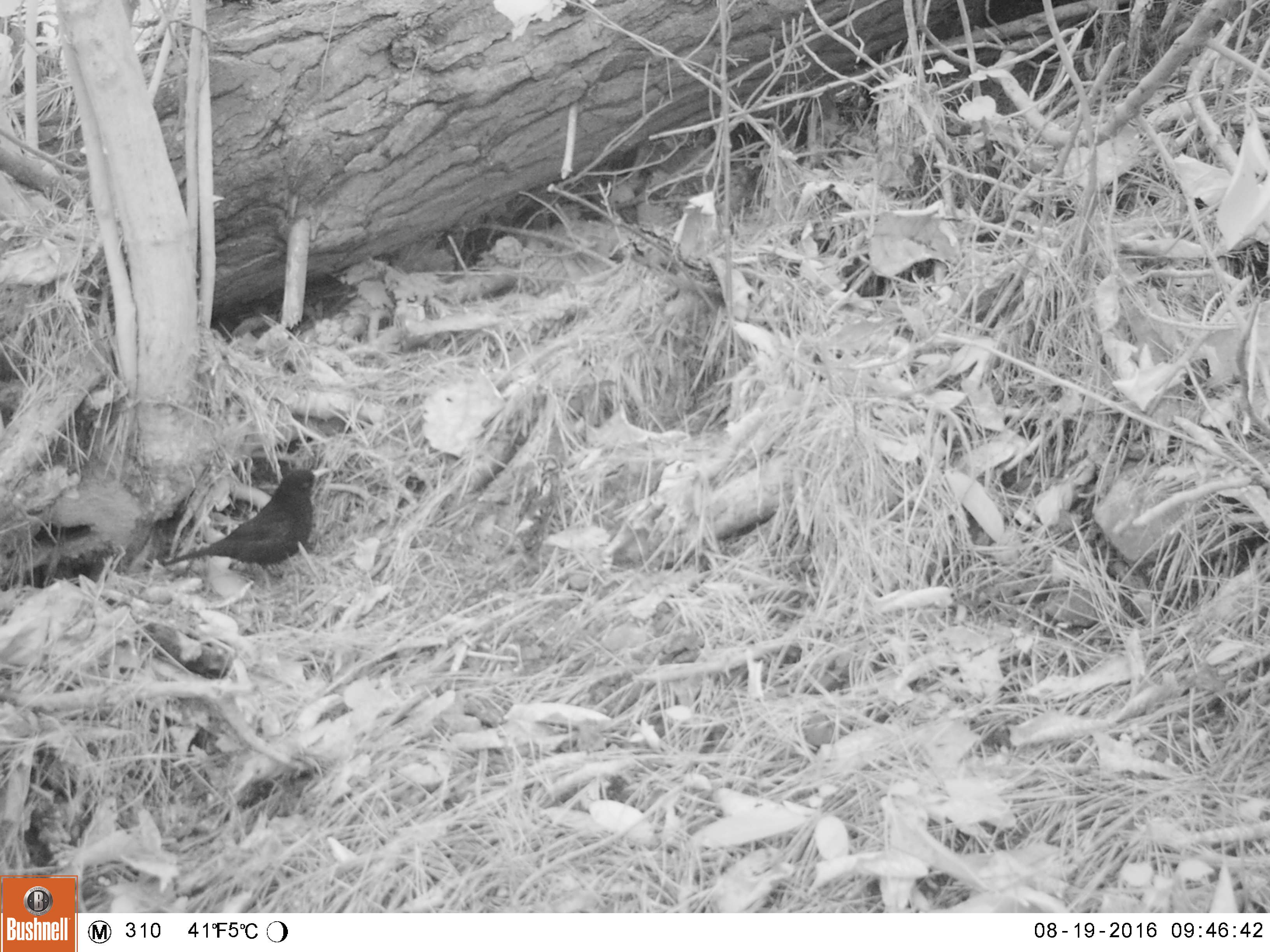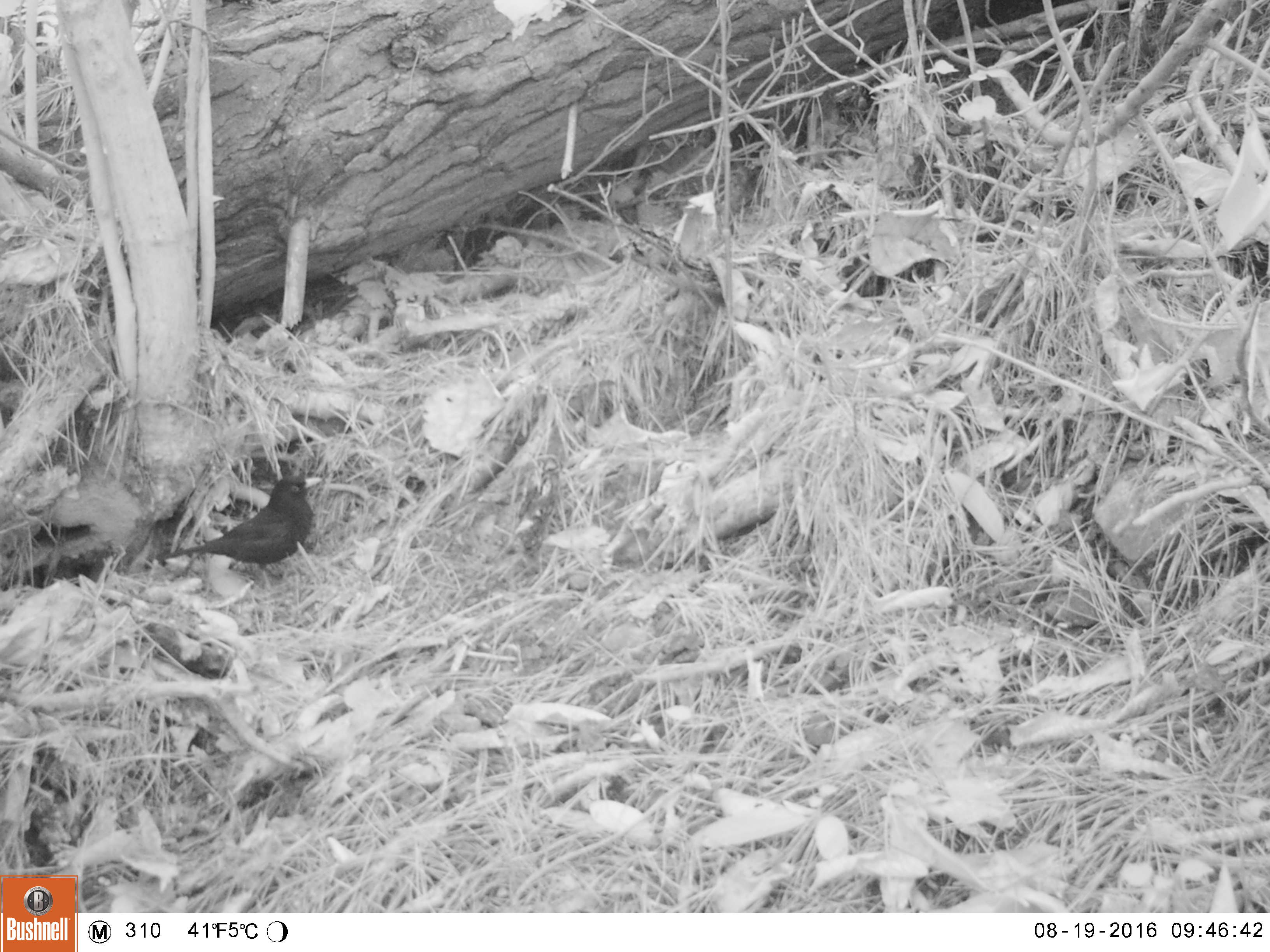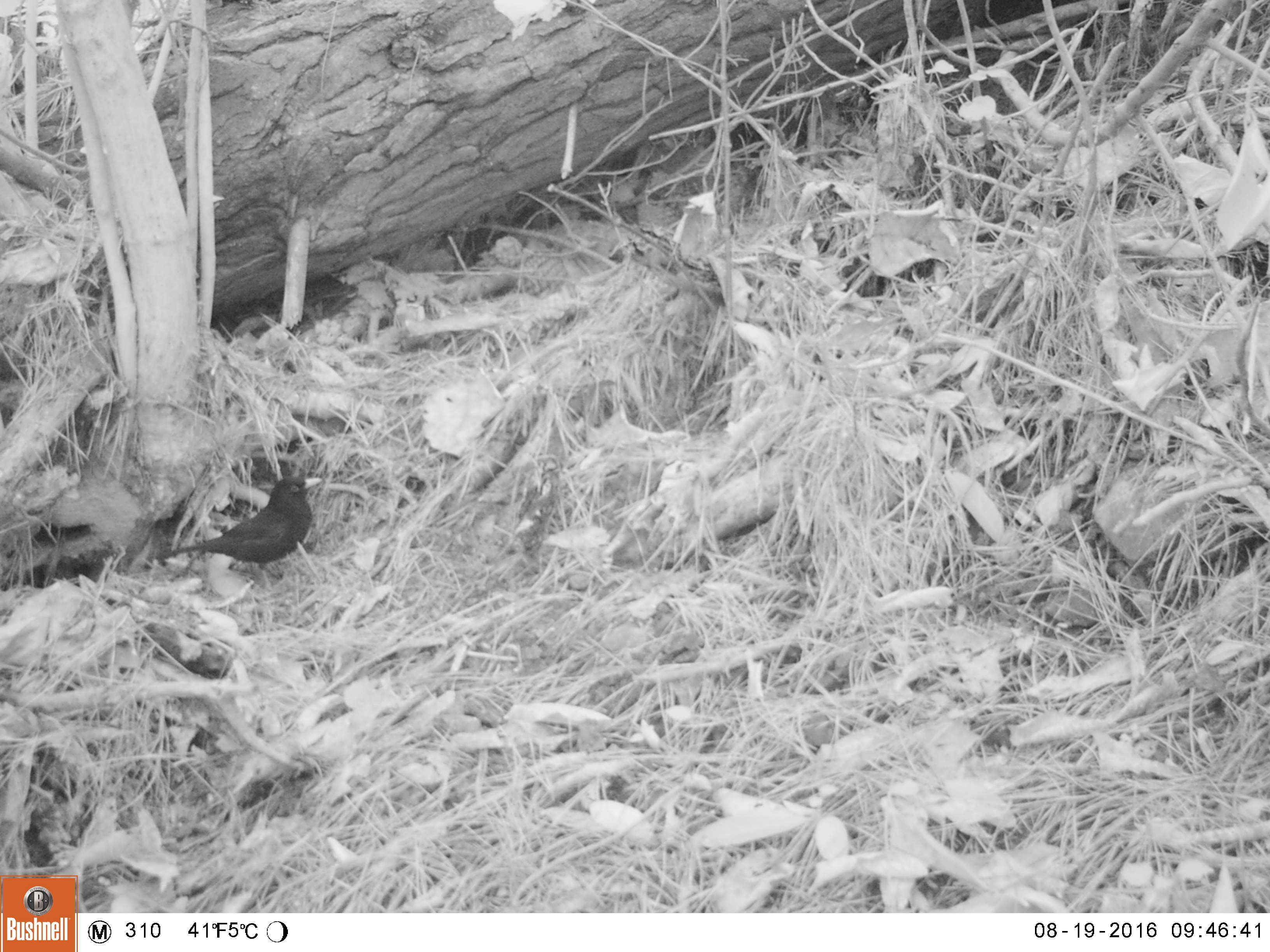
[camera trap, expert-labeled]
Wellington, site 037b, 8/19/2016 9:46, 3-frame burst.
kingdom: Animalia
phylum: Chordata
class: Aves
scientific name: Aves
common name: bird